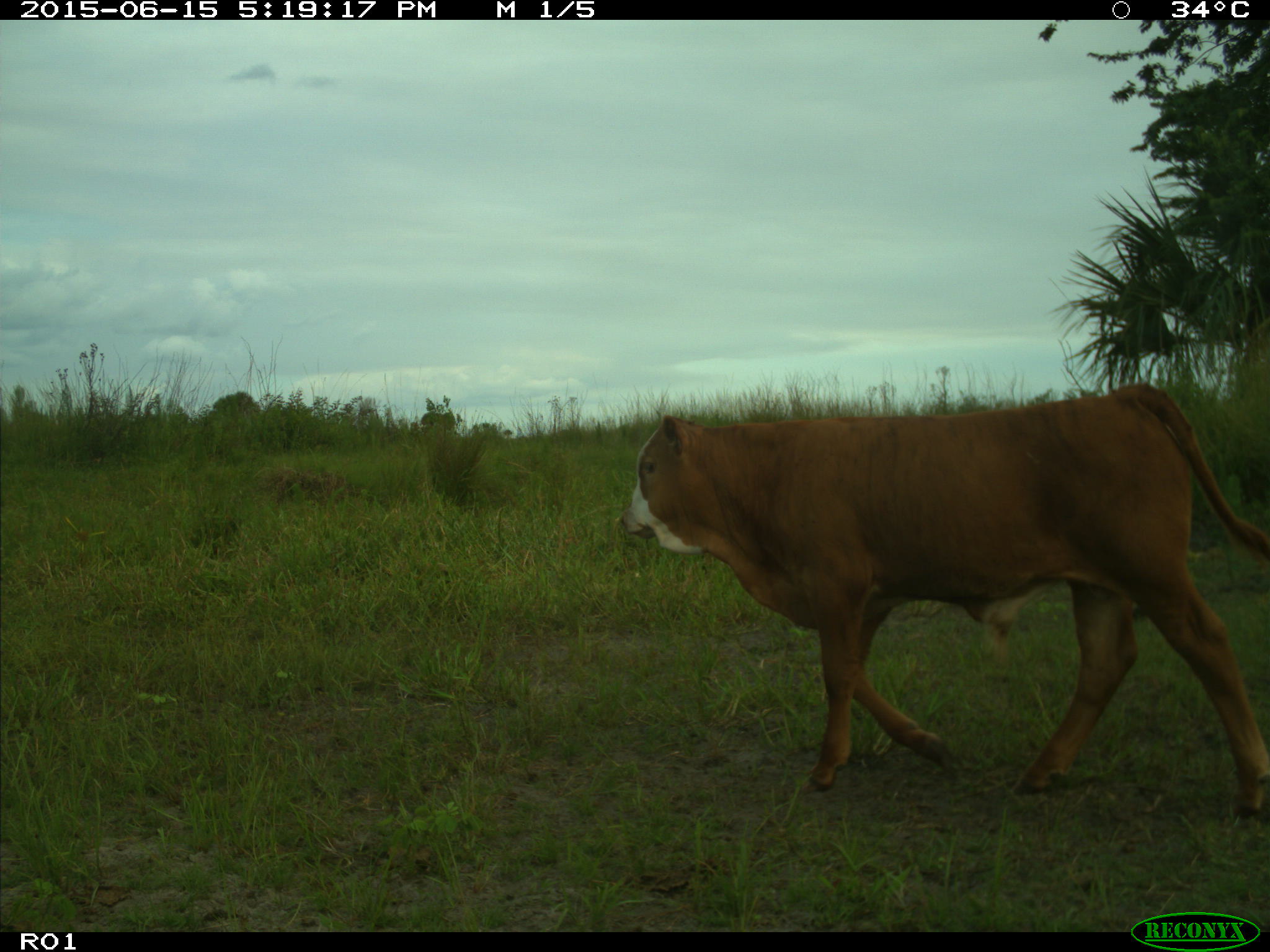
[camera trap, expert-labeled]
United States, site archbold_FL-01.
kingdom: Animalia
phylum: Chordata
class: Mammalia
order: Artiodactyla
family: Bovidae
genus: Bos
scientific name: Bos taurus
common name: domestic cow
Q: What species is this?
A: Bos taurus (domestic cow).